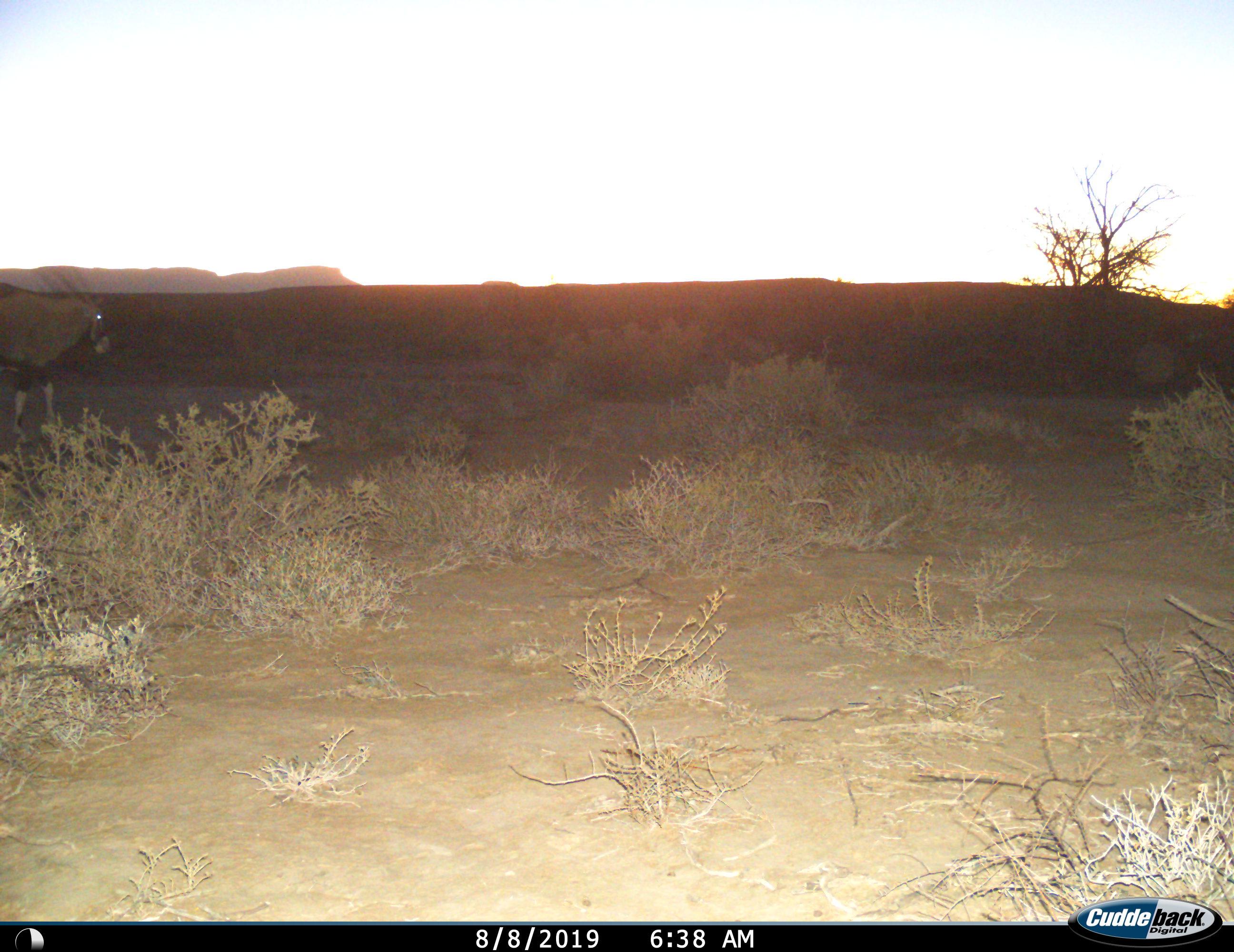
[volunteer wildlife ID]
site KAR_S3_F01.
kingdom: Animalia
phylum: Chordata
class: Mammalia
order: Artiodactyla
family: Bovidae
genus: Oryx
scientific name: Oryx gazella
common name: gemsbok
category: oryx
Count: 1.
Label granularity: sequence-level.